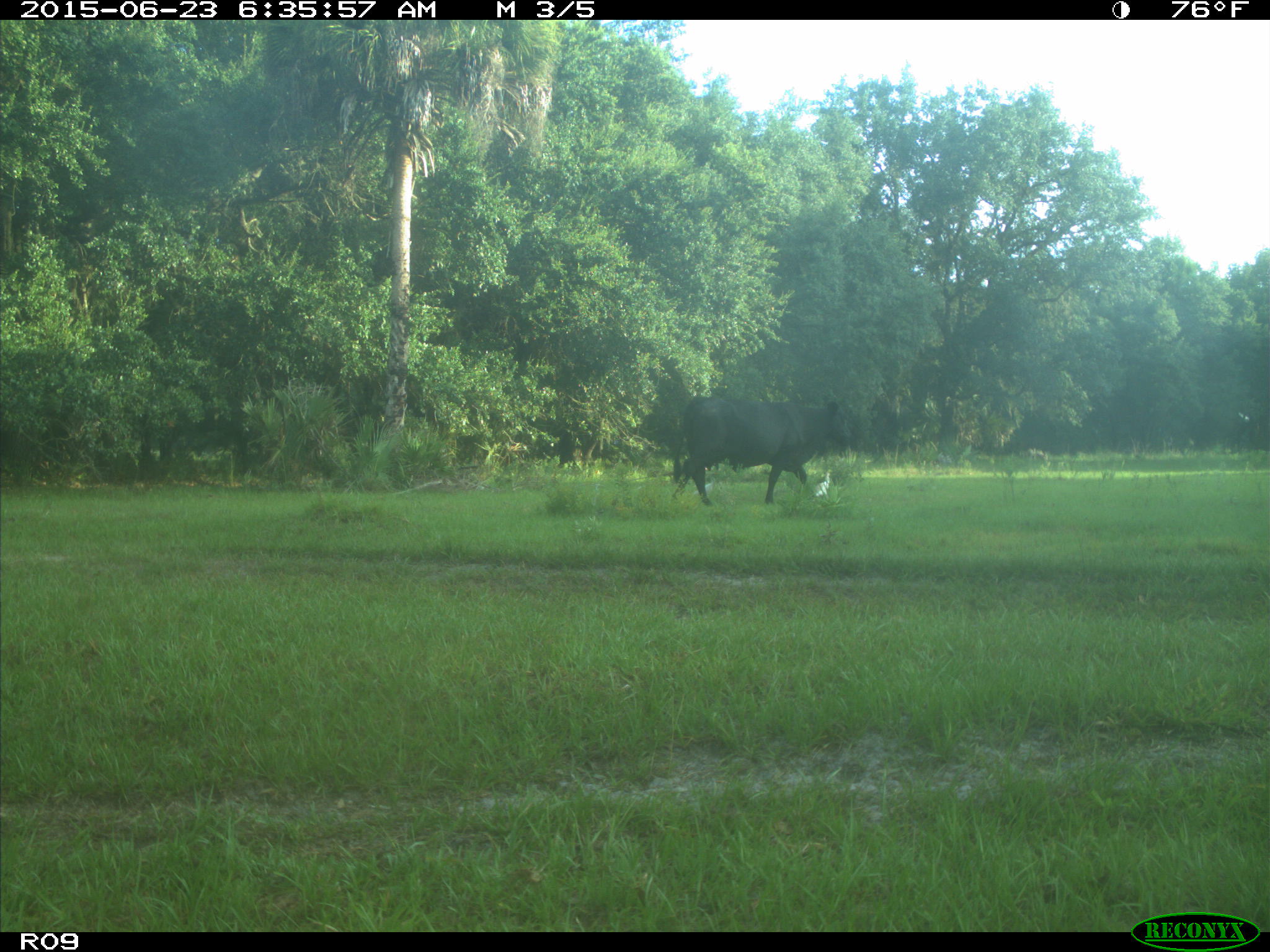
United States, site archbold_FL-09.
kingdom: Animalia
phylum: Chordata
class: Mammalia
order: Artiodactyla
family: Bovidae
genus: Bos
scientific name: Bos taurus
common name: domestic cow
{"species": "Bos taurus (domestic cow)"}